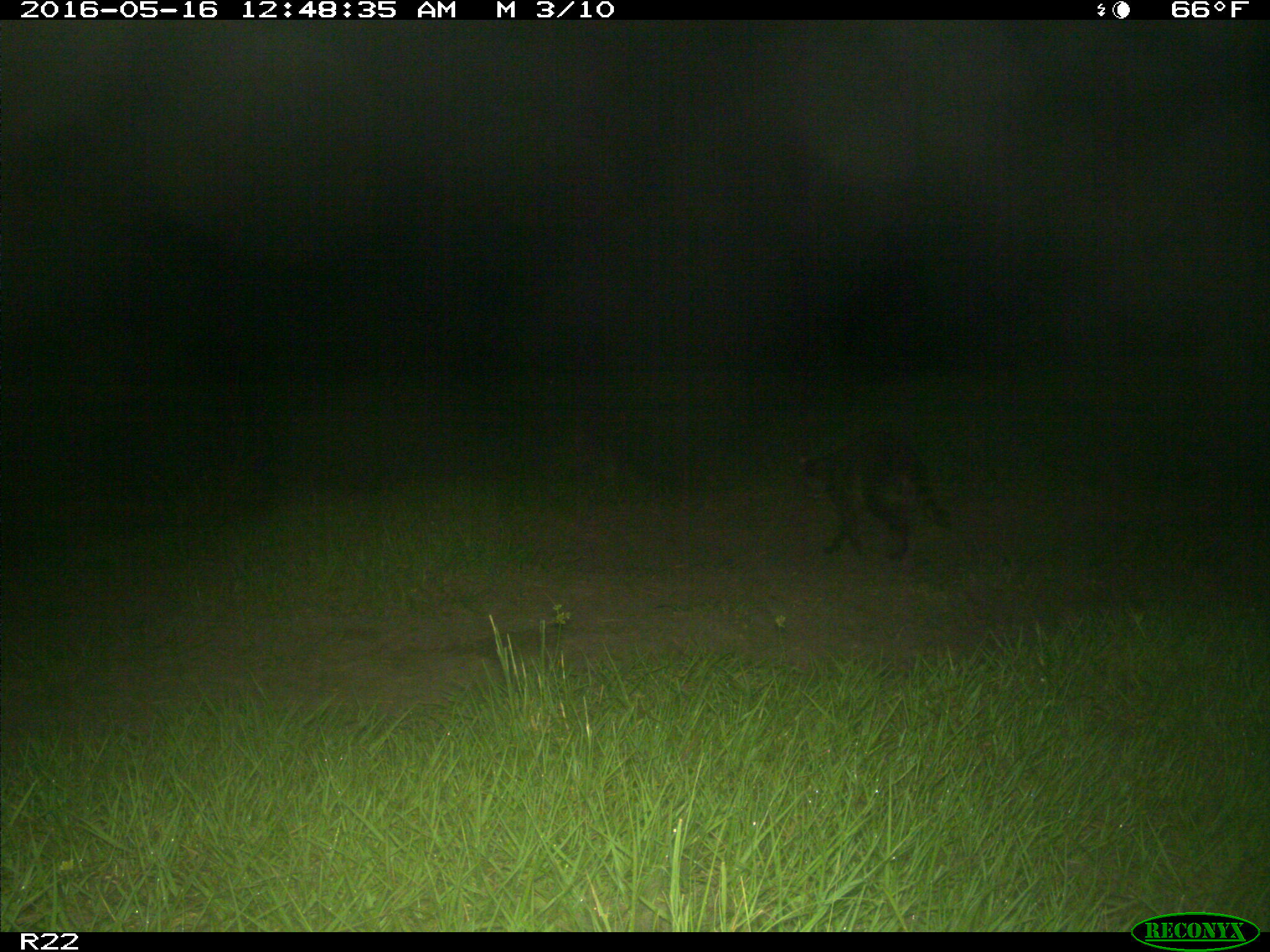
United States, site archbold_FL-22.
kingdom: Animalia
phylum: Chordata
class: Mammalia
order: Carnivora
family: Procyonidae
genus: Procyon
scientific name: Procyon lotor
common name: common raccoon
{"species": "Procyon lotor (common raccoon)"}